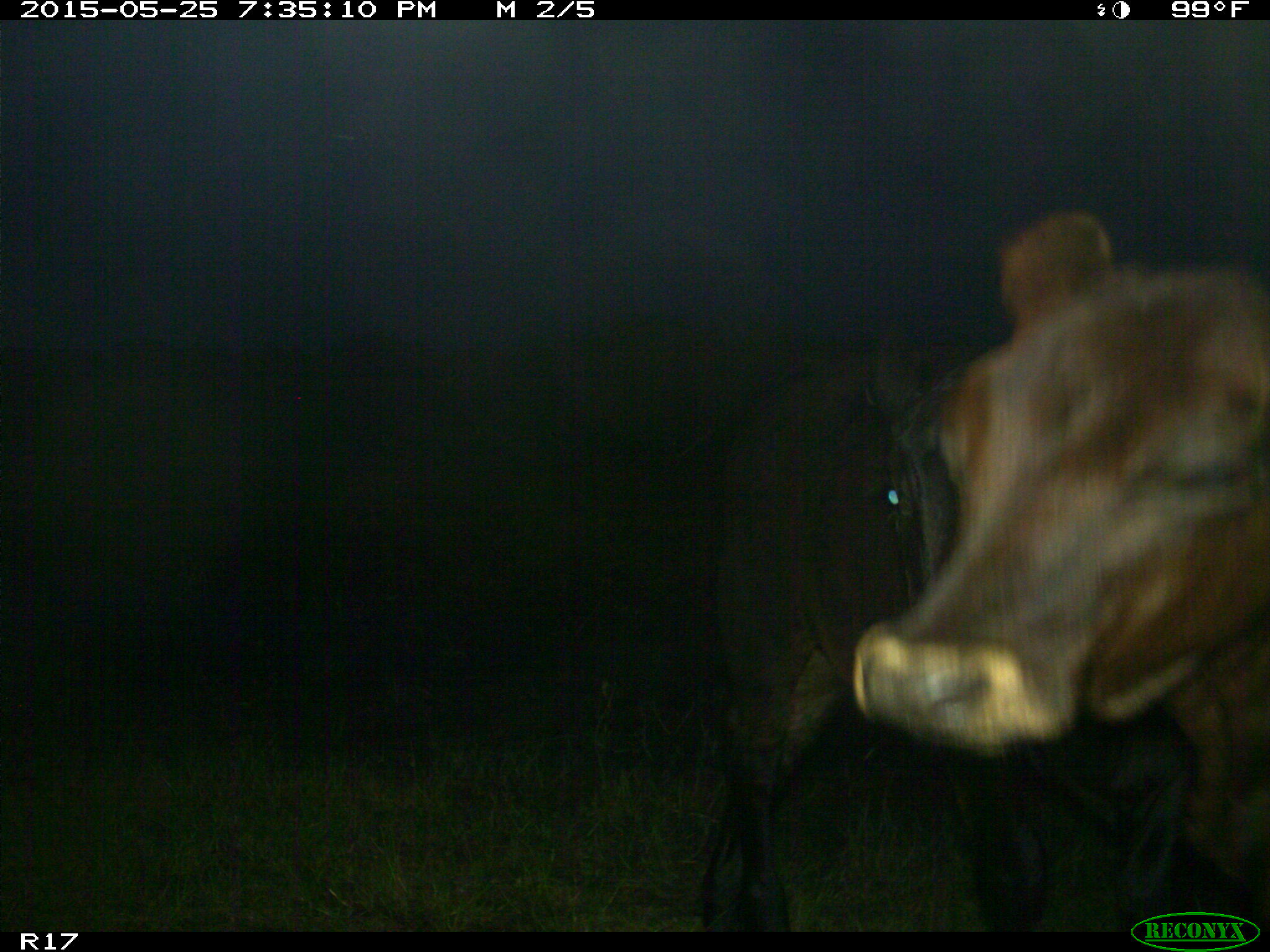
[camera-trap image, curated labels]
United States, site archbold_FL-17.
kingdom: Animalia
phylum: Chordata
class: Mammalia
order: Artiodactyla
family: Bovidae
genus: Bos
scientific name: Bos taurus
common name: domestic cow